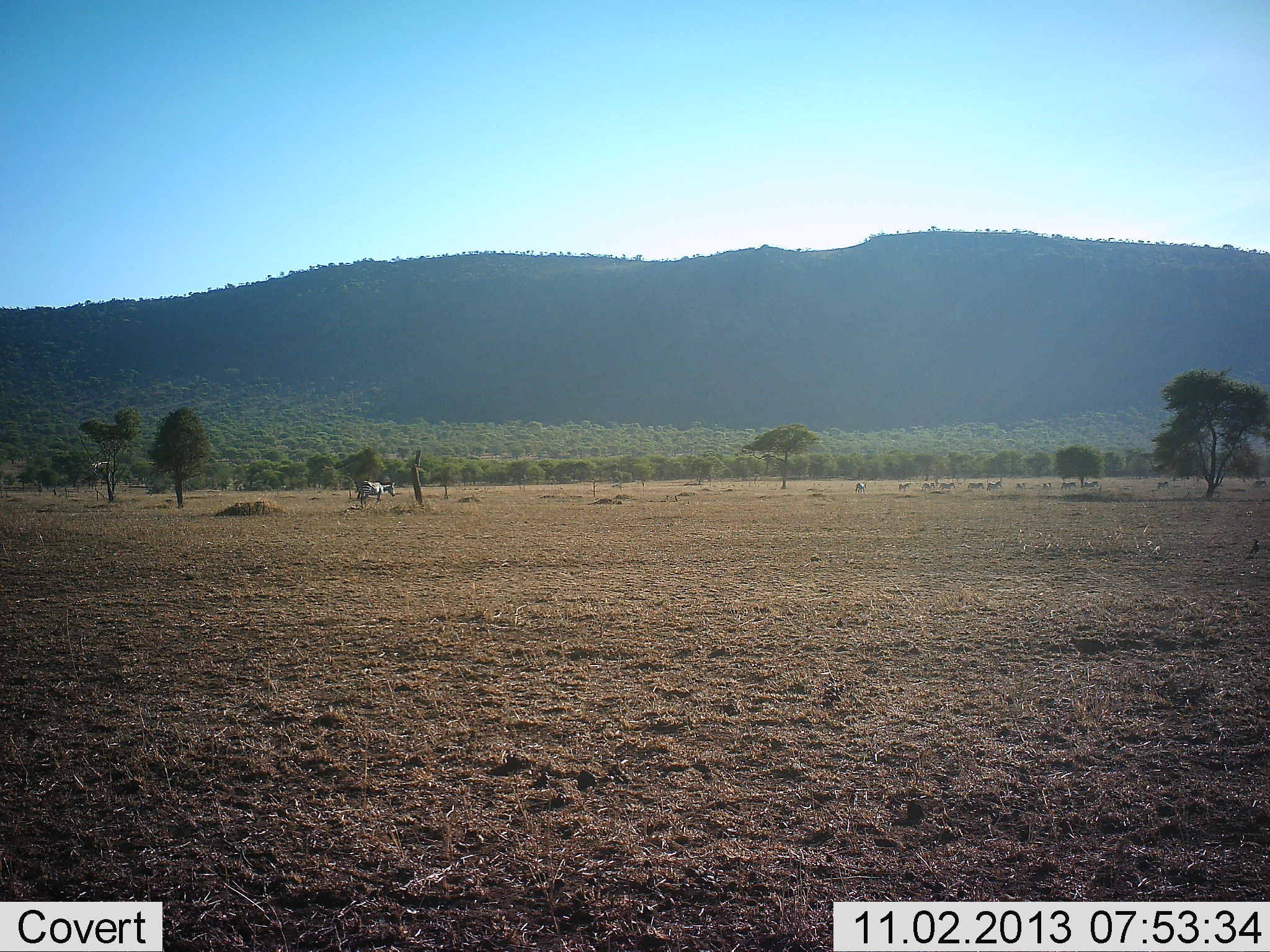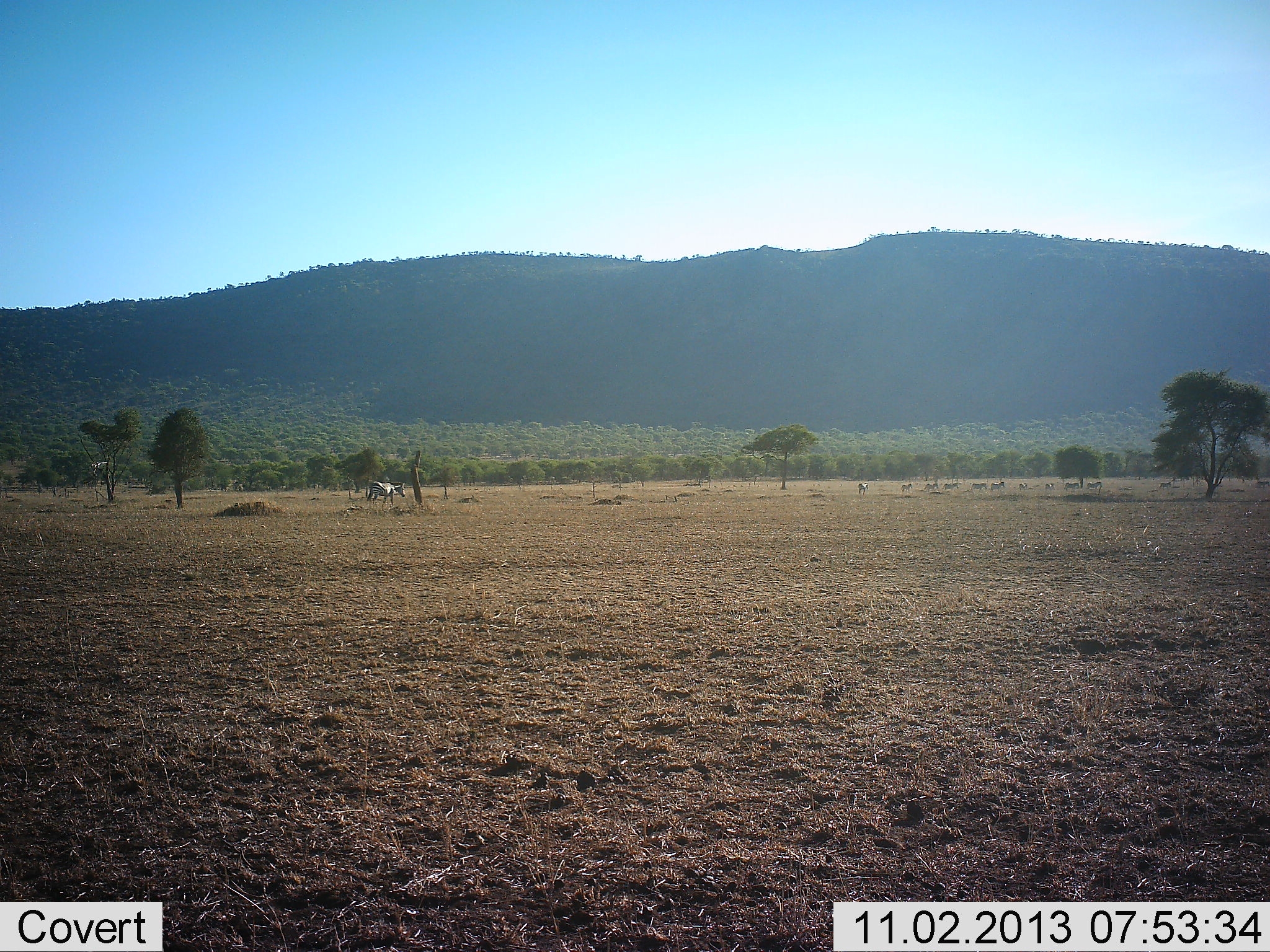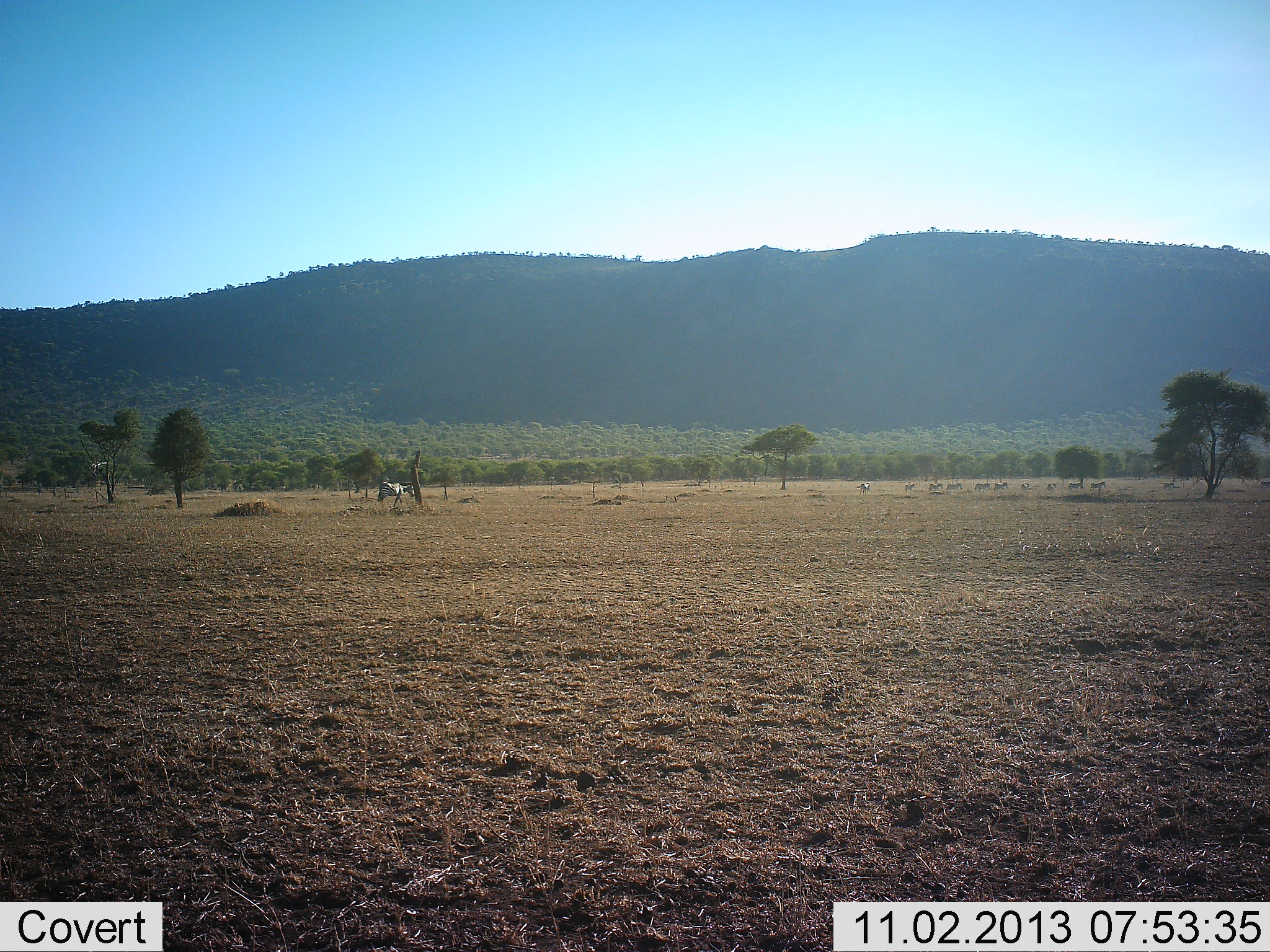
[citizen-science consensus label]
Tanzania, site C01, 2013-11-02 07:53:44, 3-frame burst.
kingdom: Animalia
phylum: Chordata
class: Mammalia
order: Perissodactyla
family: Equidae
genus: Equus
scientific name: Equus quagga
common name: plains zebra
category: zebra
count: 1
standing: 0%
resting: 0%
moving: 100%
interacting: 0%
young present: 0%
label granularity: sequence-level